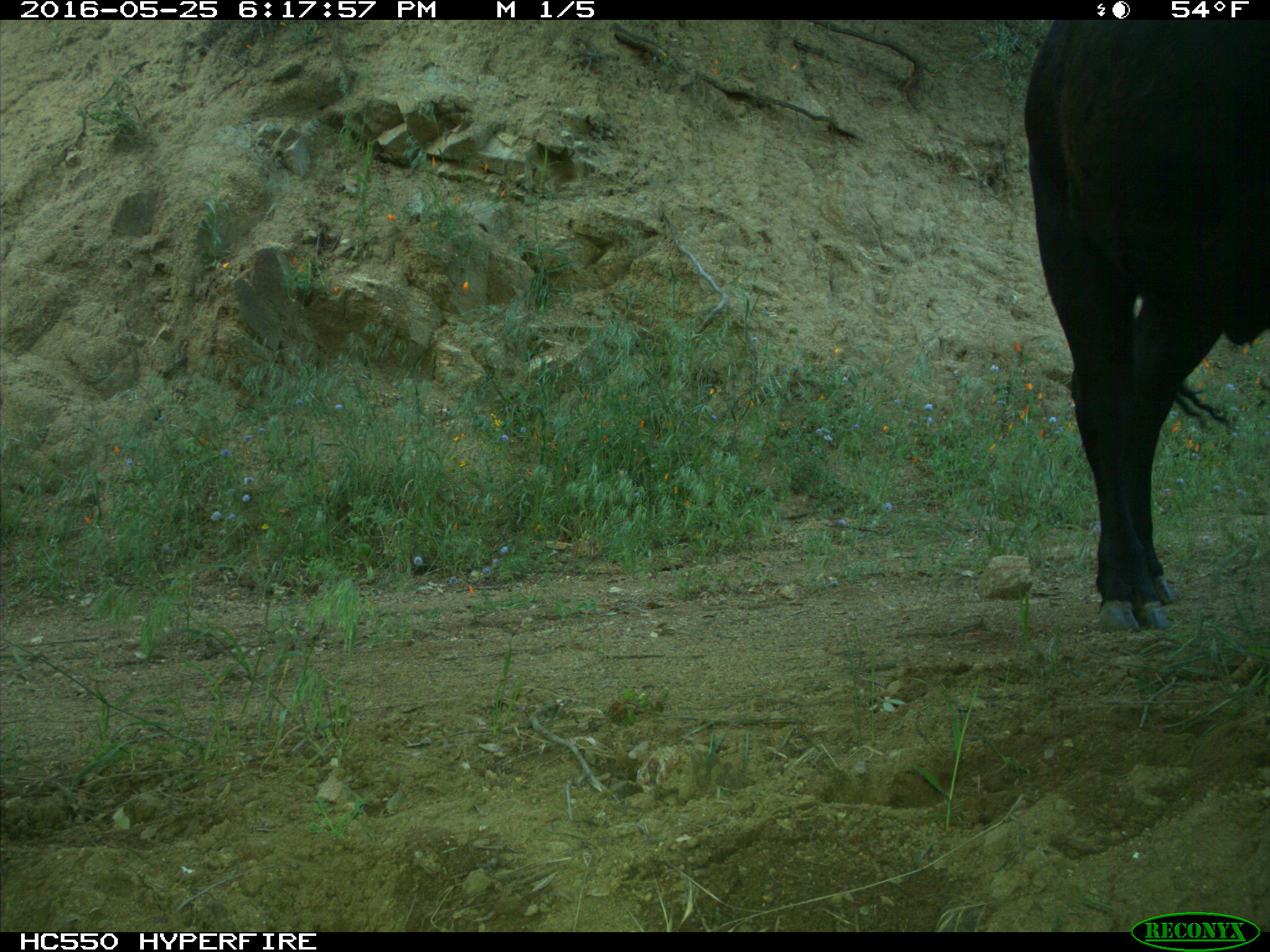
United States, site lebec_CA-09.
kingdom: Animalia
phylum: Chordata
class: Mammalia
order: Artiodactyla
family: Bovidae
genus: Bos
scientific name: Bos taurus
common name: domestic cow